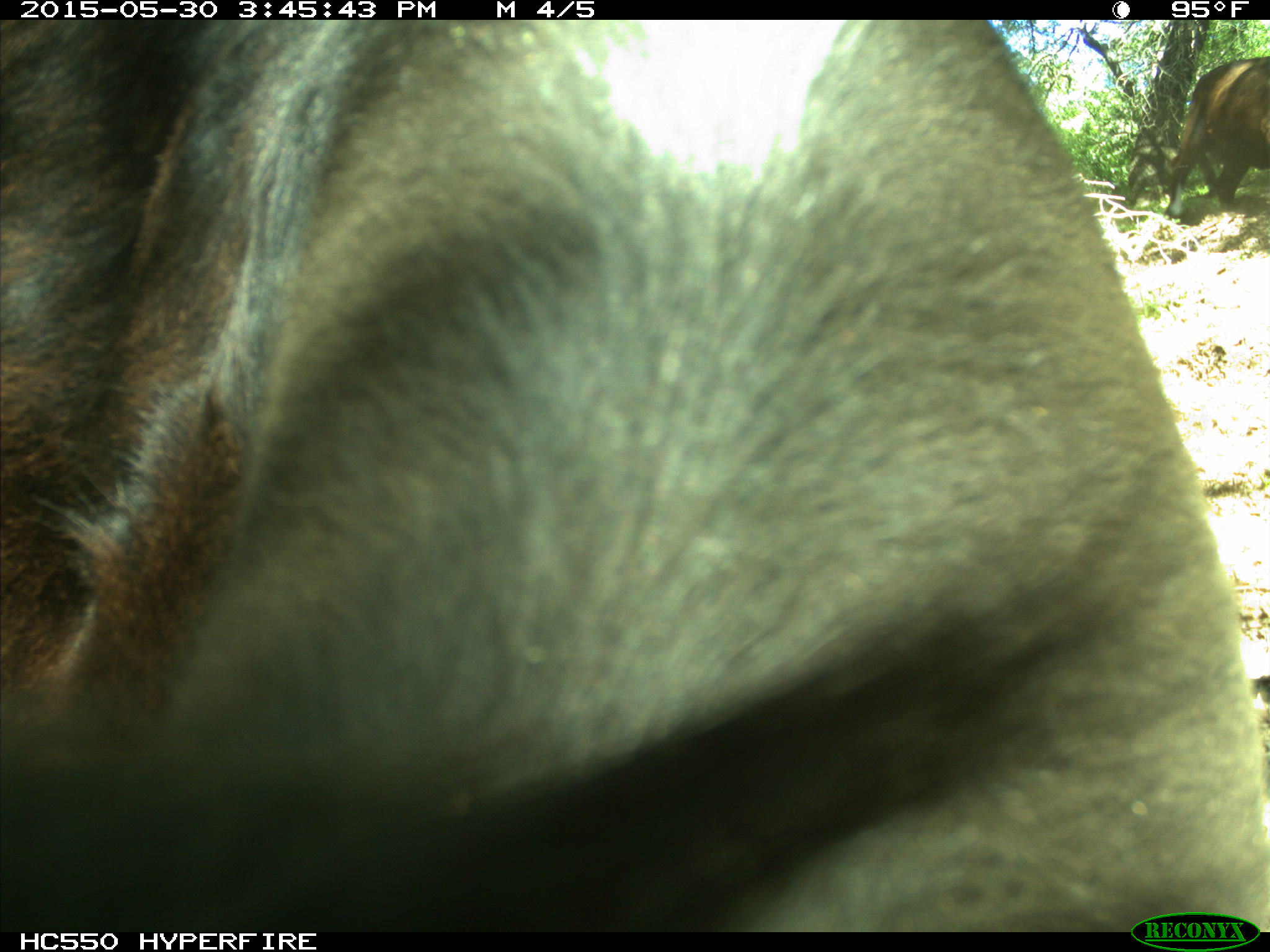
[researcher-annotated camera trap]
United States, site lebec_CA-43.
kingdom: Animalia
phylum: Chordata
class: Mammalia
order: Artiodactyla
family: Bovidae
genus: Bos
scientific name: Bos taurus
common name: domestic cow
Bos taurus (domestic cow).